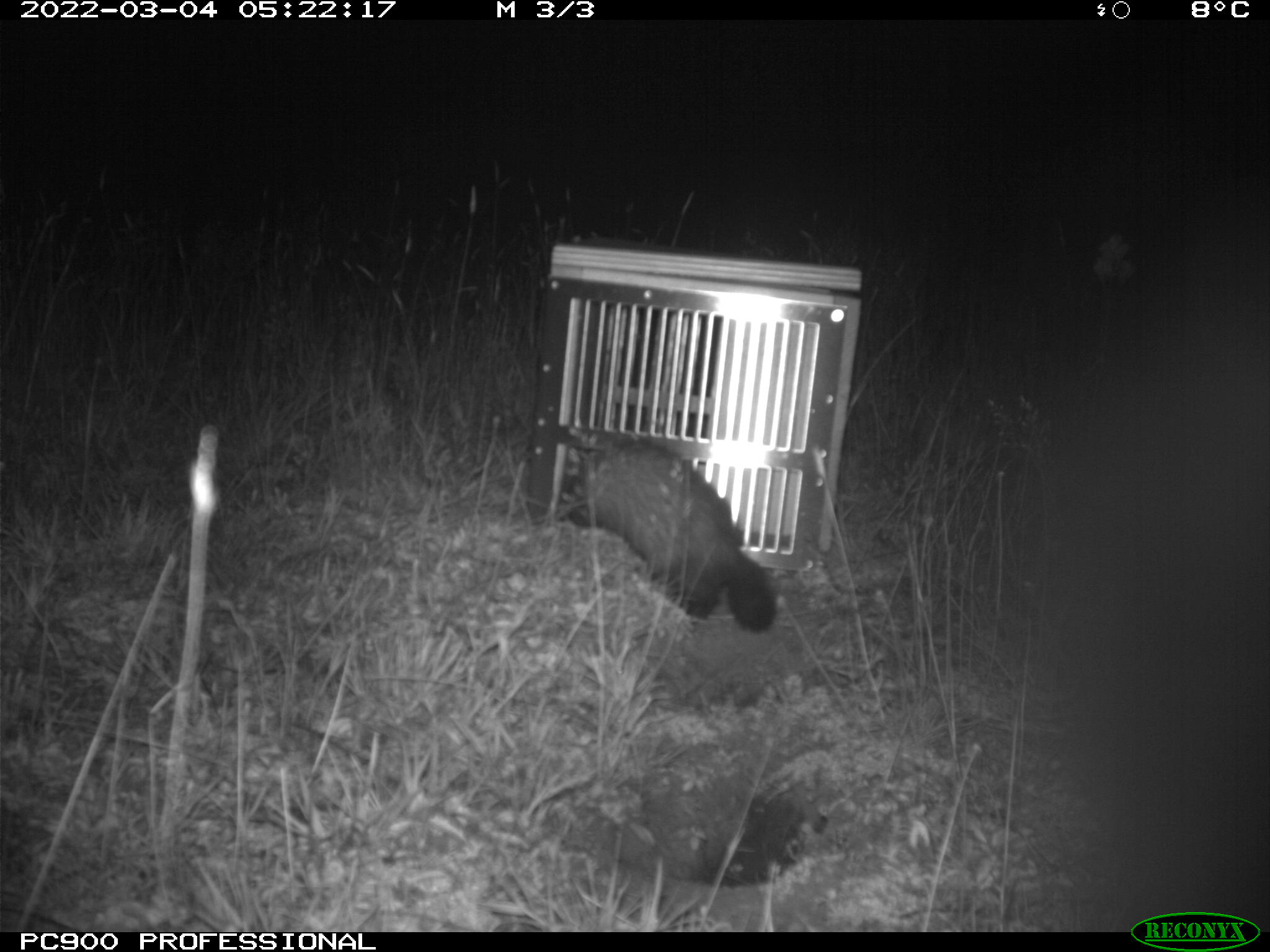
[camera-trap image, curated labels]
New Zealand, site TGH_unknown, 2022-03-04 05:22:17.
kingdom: Animalia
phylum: Chordata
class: Mammalia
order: Carnivora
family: Mustelidae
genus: Mustela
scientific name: Mustela furo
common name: ferret